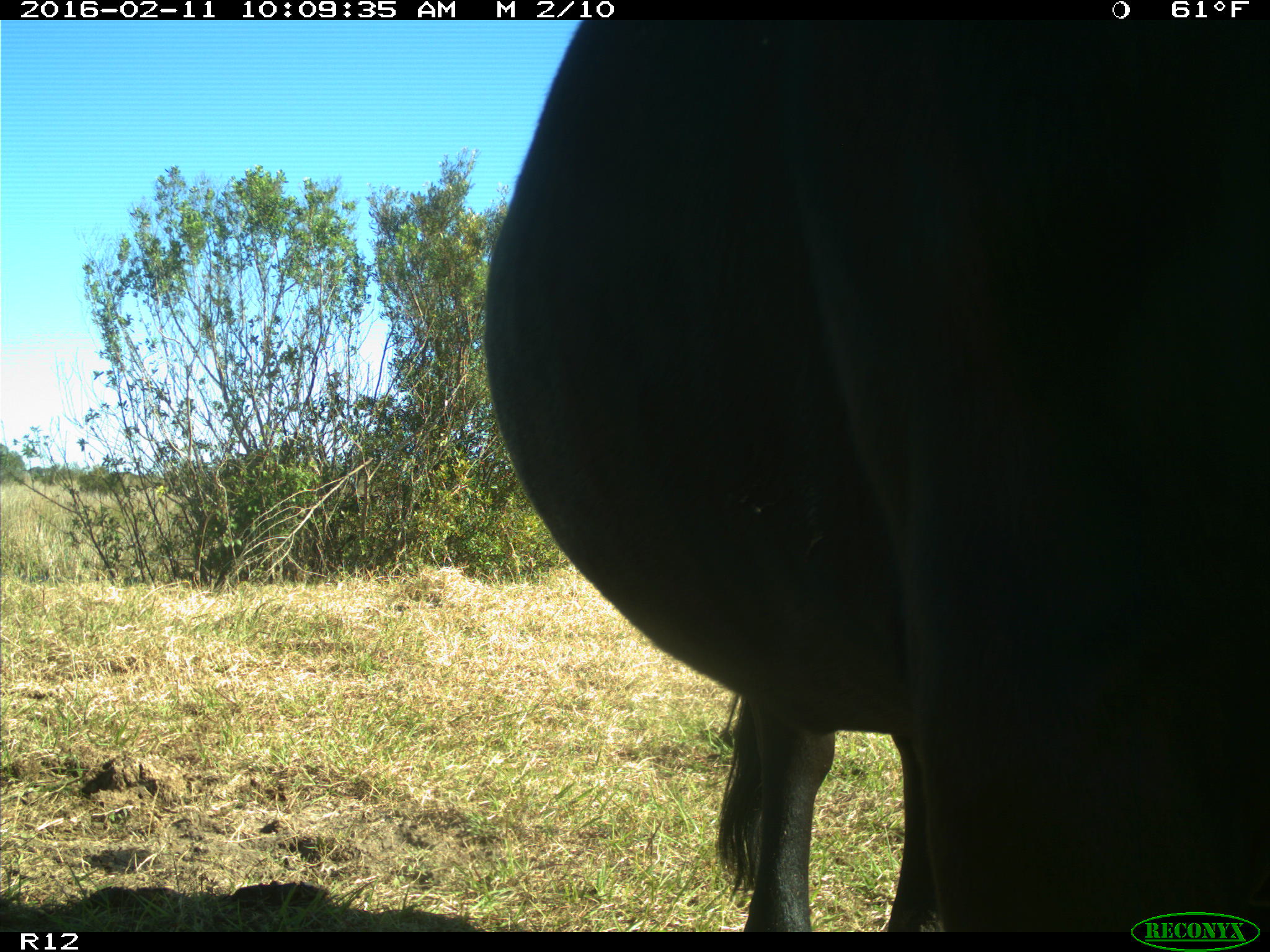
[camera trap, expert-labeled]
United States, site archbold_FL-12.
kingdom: Animalia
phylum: Chordata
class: Mammalia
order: Artiodactyla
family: Bovidae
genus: Bos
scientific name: Bos taurus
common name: domestic cow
Bos taurus (domestic cow).